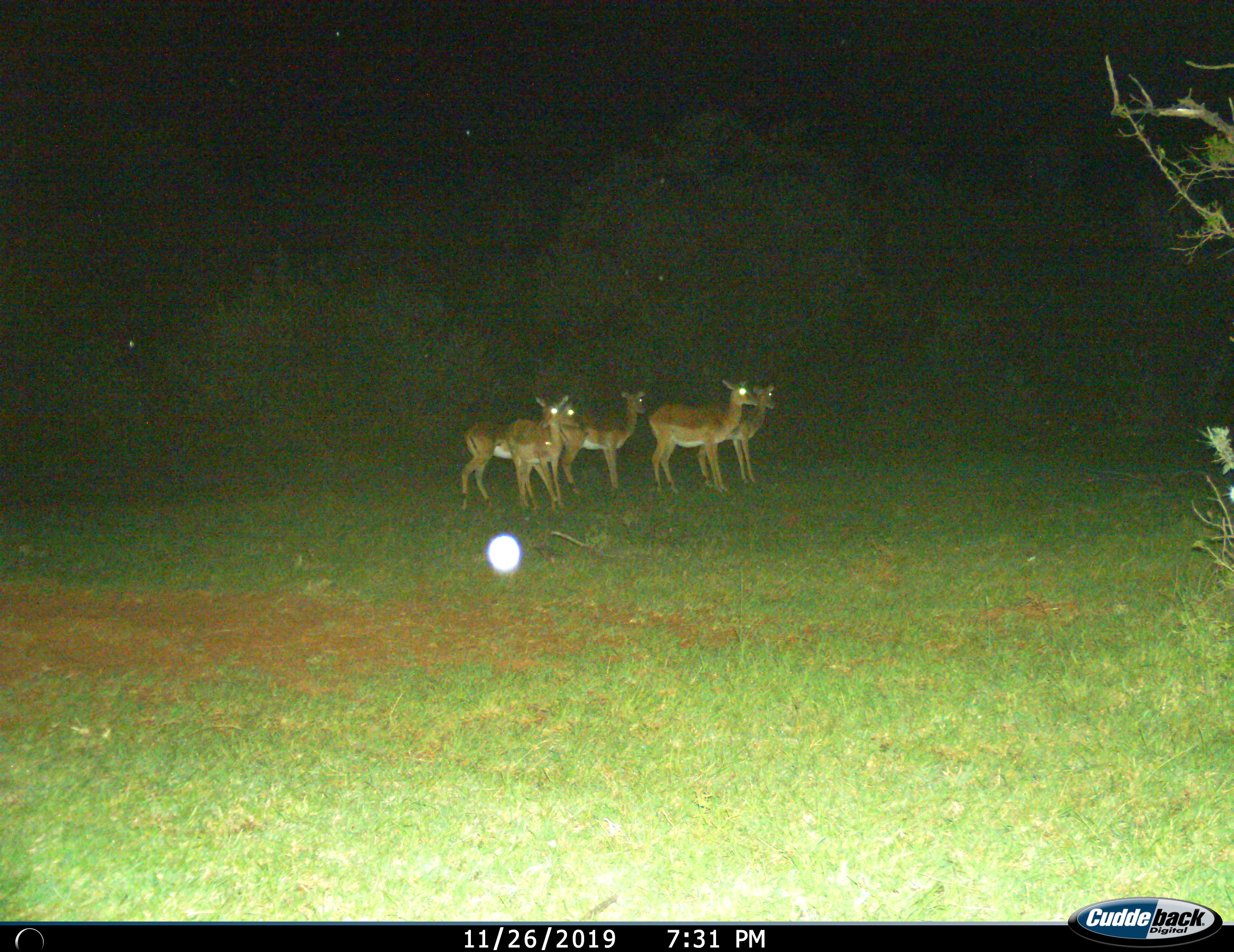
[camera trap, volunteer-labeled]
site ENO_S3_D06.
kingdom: Animalia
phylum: Chordata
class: Mammalia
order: Artiodactyla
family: Bovidae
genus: Aepyceros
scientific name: Aepyceros melampus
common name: impala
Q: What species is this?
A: Impala (Aepyceros melampus).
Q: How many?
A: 5.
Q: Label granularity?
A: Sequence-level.